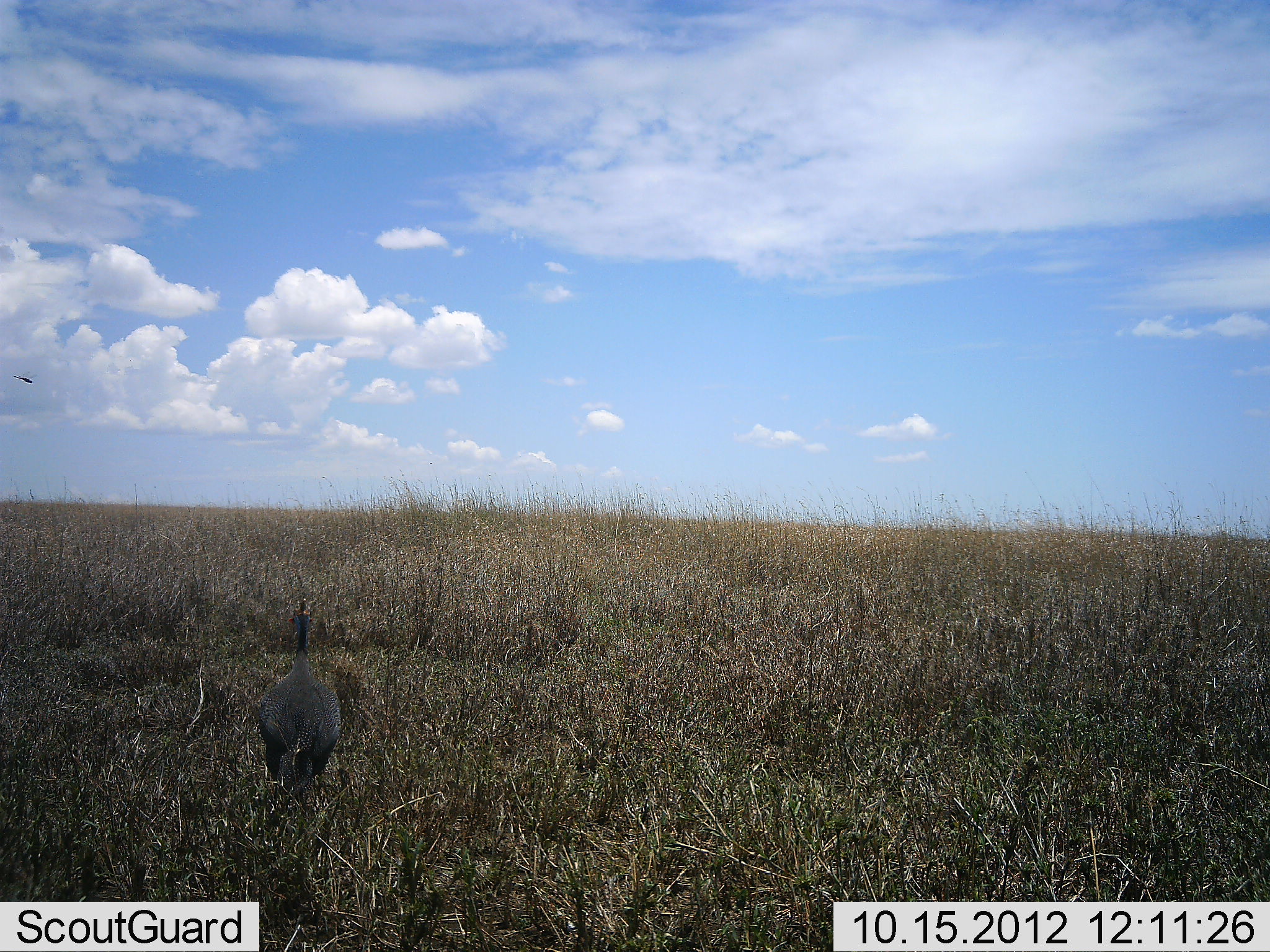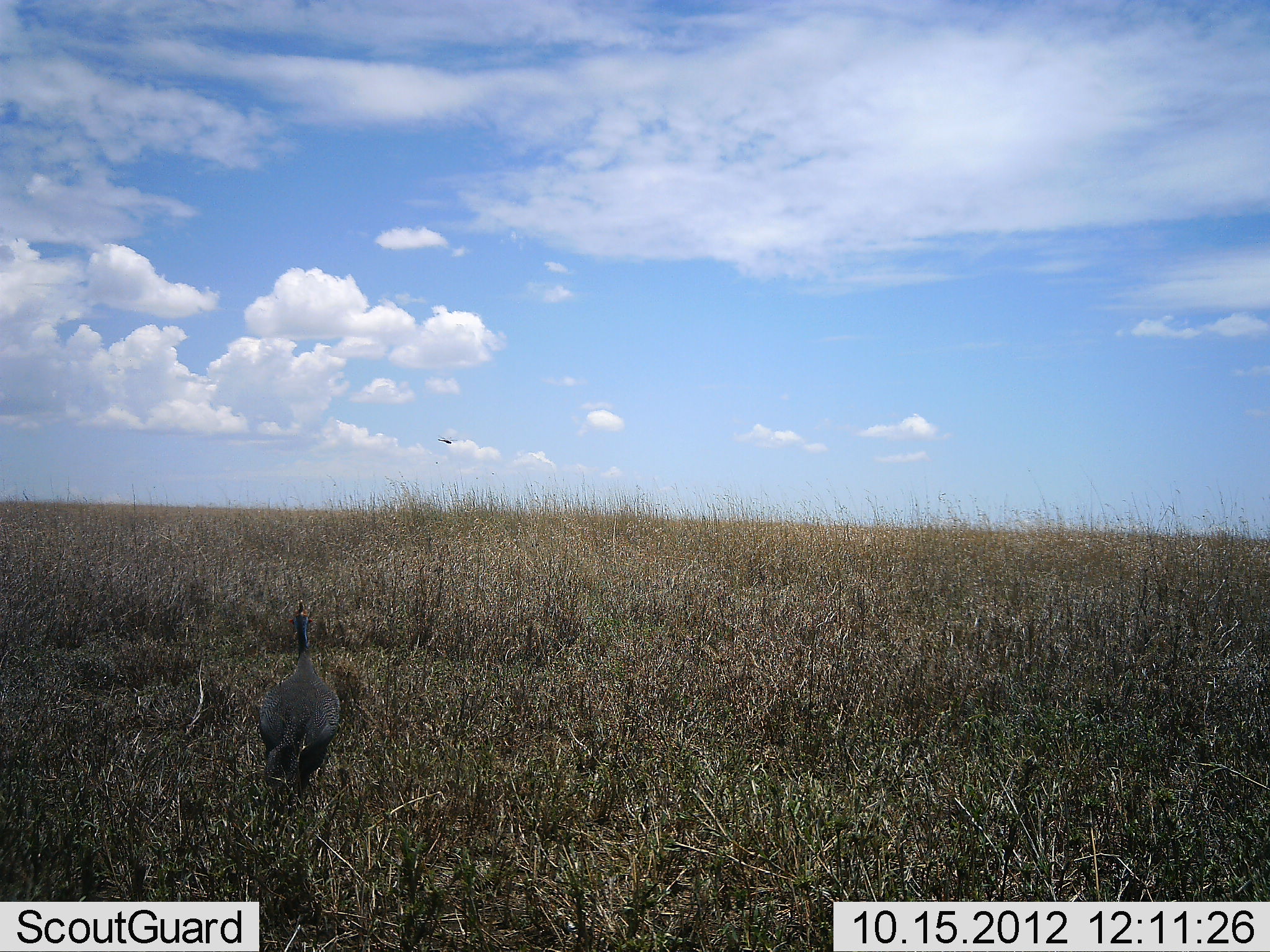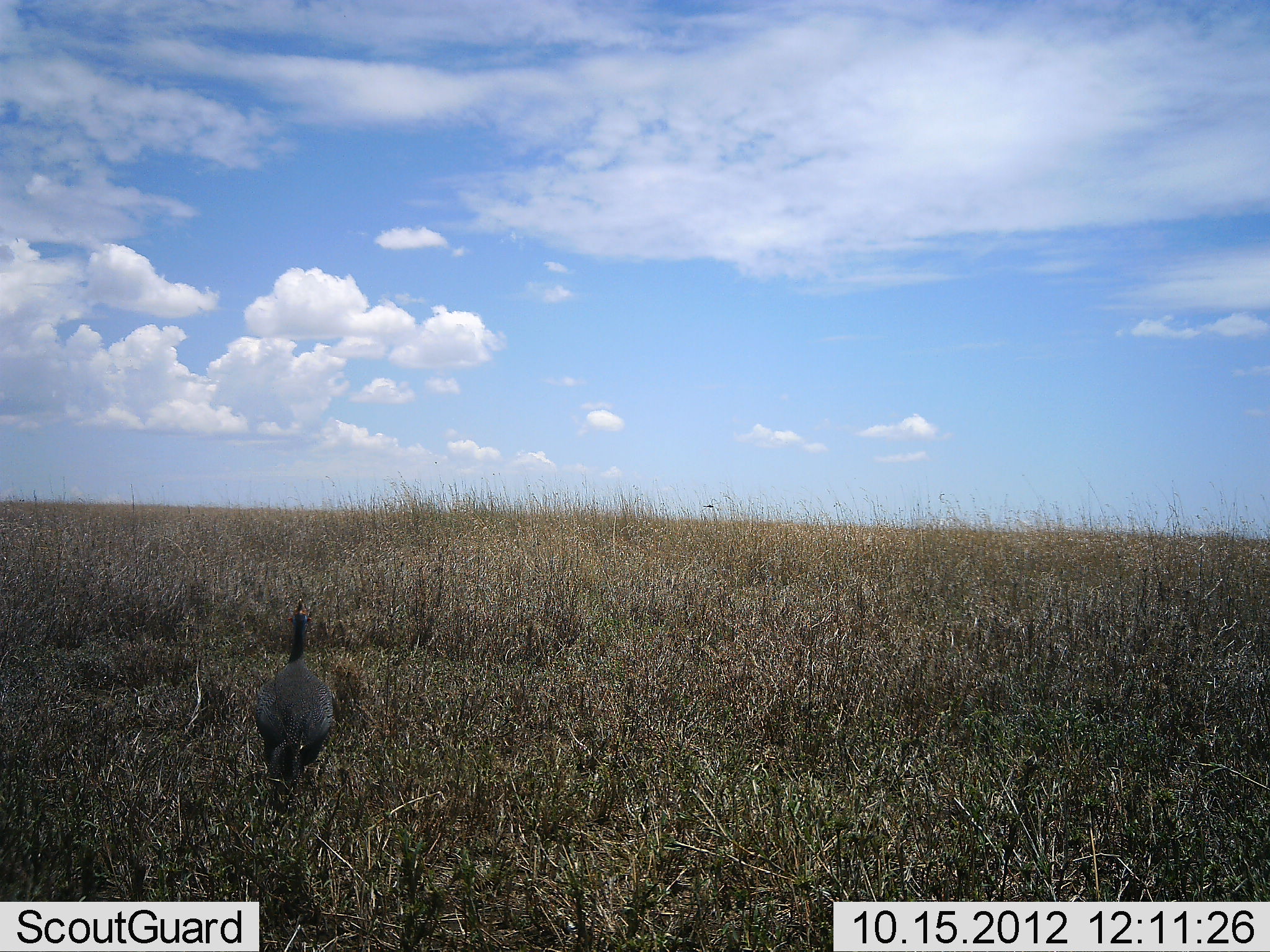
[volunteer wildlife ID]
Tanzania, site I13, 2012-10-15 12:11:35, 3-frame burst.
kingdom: Animalia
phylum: Chordata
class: Aves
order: Galliformes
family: Numididae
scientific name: Numididae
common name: guinea fowl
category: guineafowl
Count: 1.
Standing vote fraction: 70%.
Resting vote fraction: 0%.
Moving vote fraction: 30%.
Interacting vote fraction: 0%.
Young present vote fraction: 0%.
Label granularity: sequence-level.